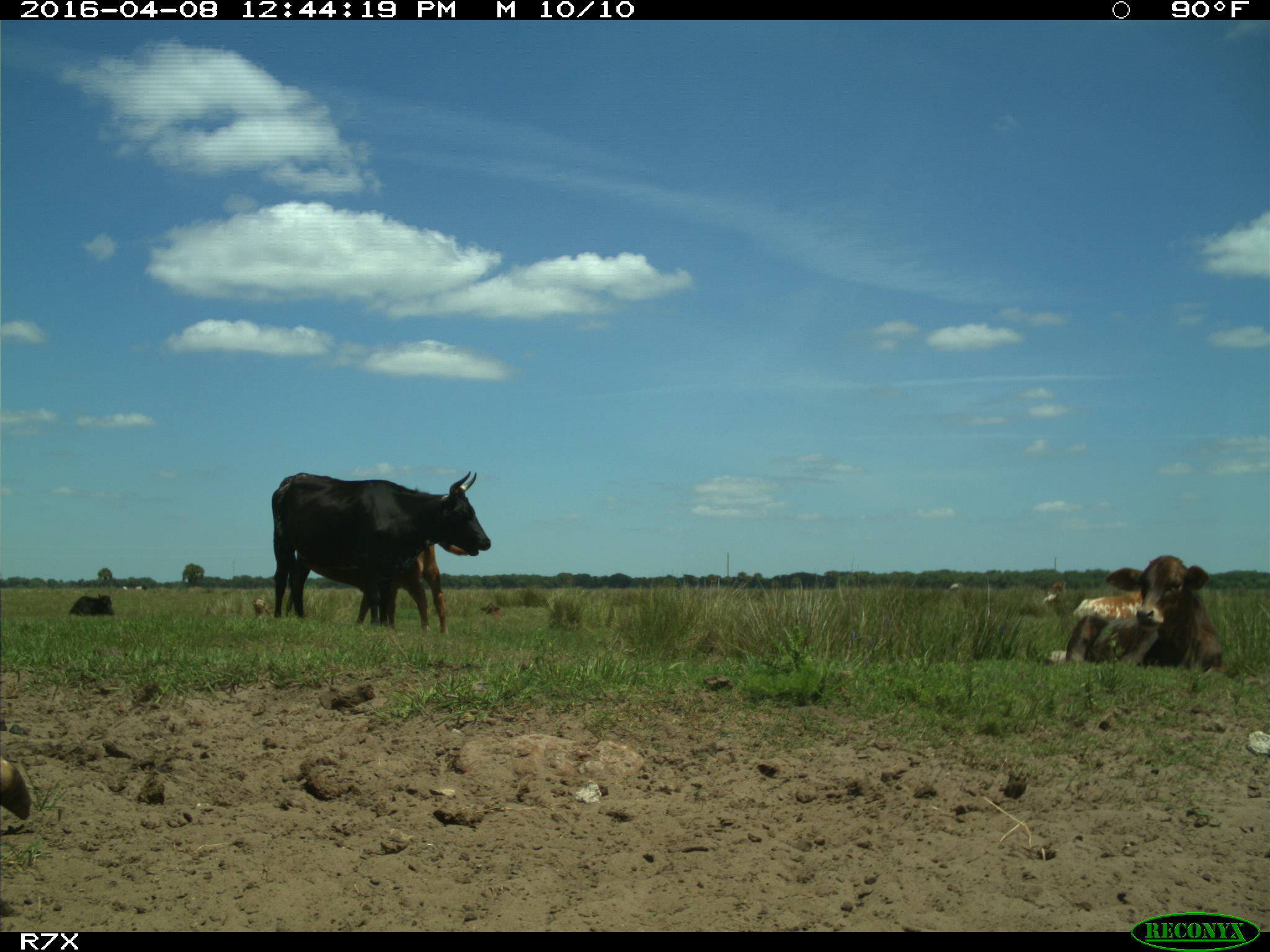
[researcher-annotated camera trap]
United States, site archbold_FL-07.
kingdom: Animalia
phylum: Chordata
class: Mammalia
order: Artiodactyla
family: Bovidae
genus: Bos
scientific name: Bos taurus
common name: domestic cow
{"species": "Bos taurus (domestic cow)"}